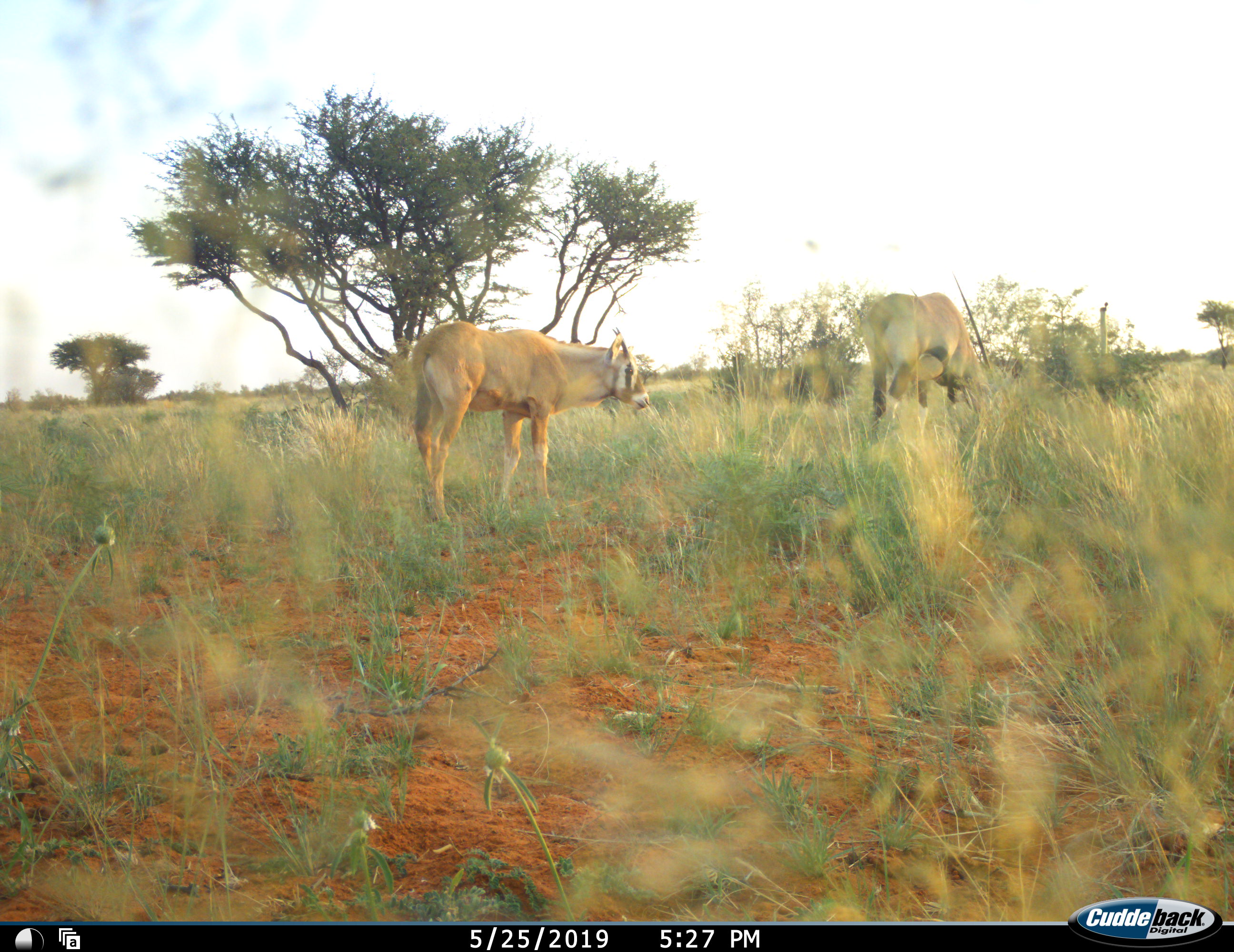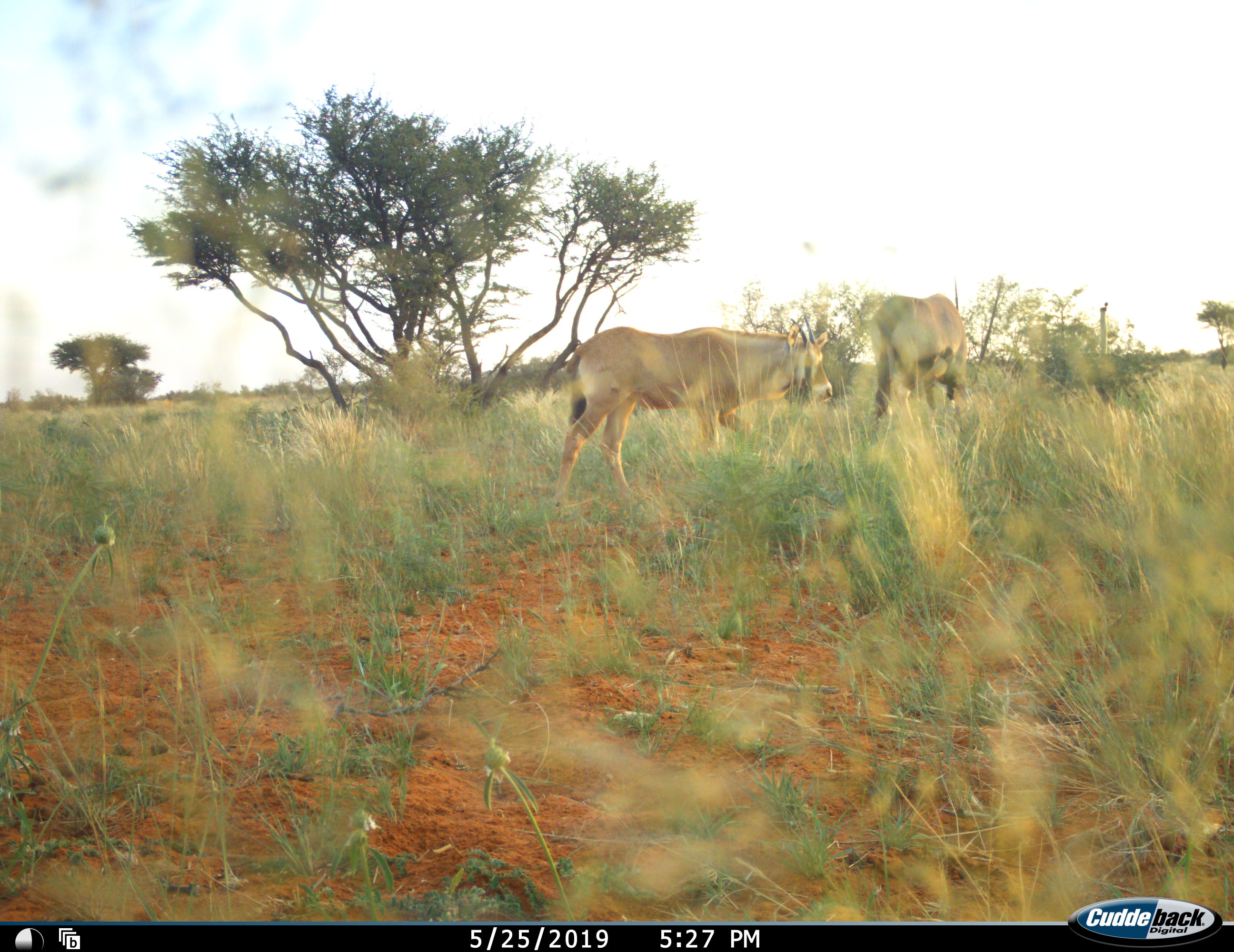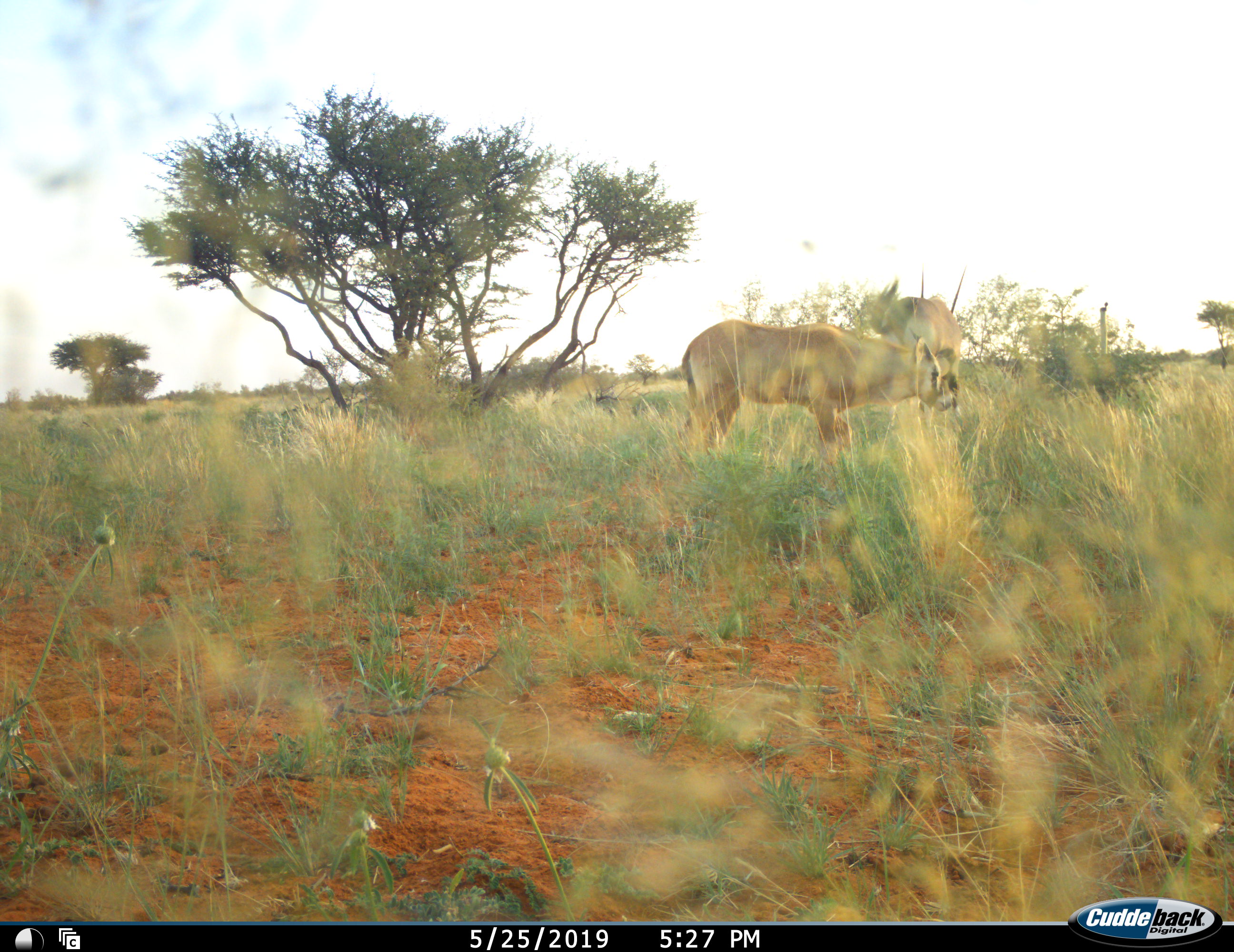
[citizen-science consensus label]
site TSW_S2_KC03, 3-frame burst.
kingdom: Animalia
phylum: Chordata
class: Mammalia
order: Artiodactyla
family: Bovidae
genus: Oryx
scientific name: Oryx gazella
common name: gemsbok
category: oryx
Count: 2.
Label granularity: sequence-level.